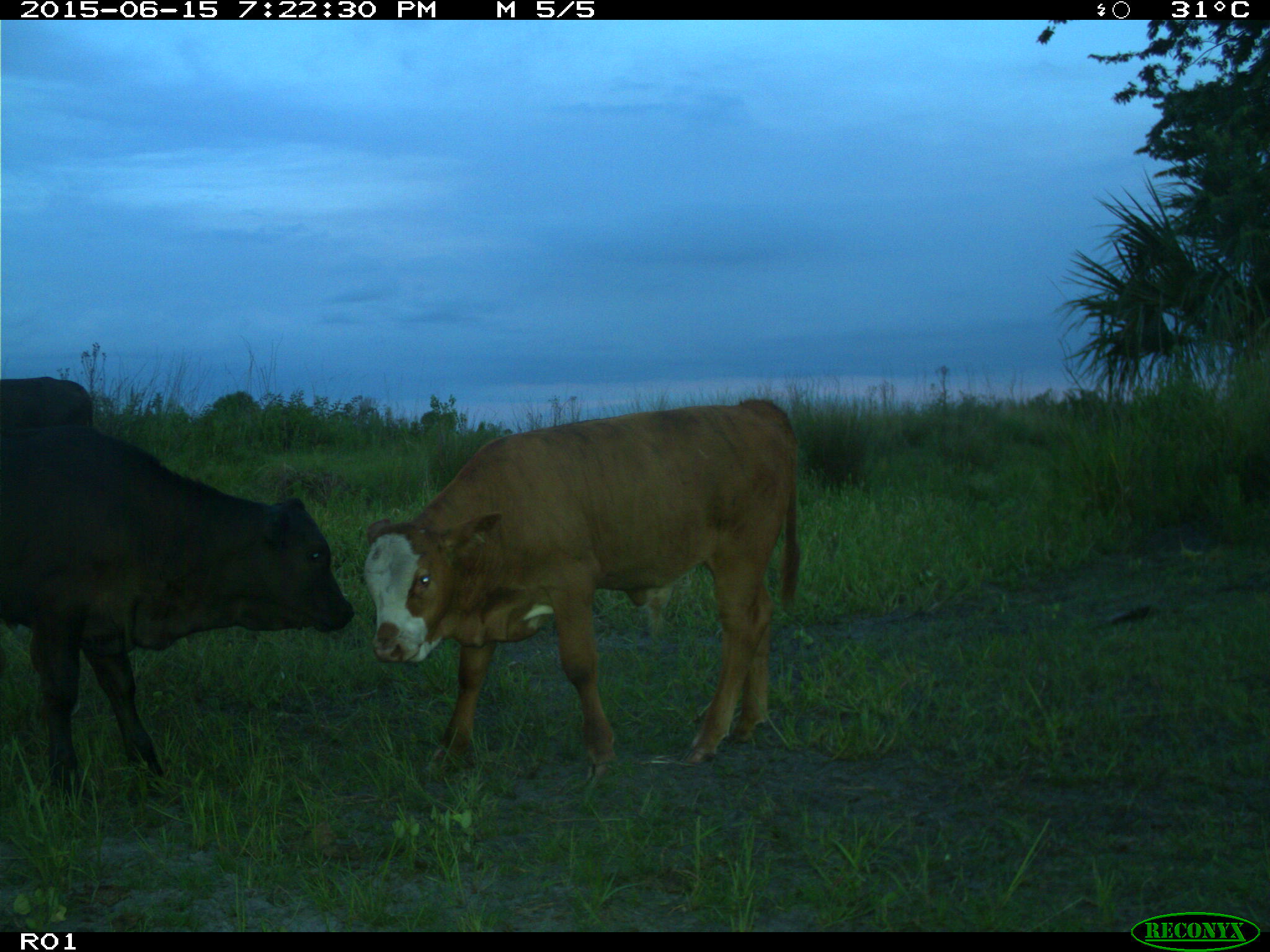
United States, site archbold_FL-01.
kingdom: Animalia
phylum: Chordata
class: Mammalia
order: Artiodactyla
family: Bovidae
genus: Bos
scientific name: Bos taurus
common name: domestic cow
Bos taurus (domestic cow).